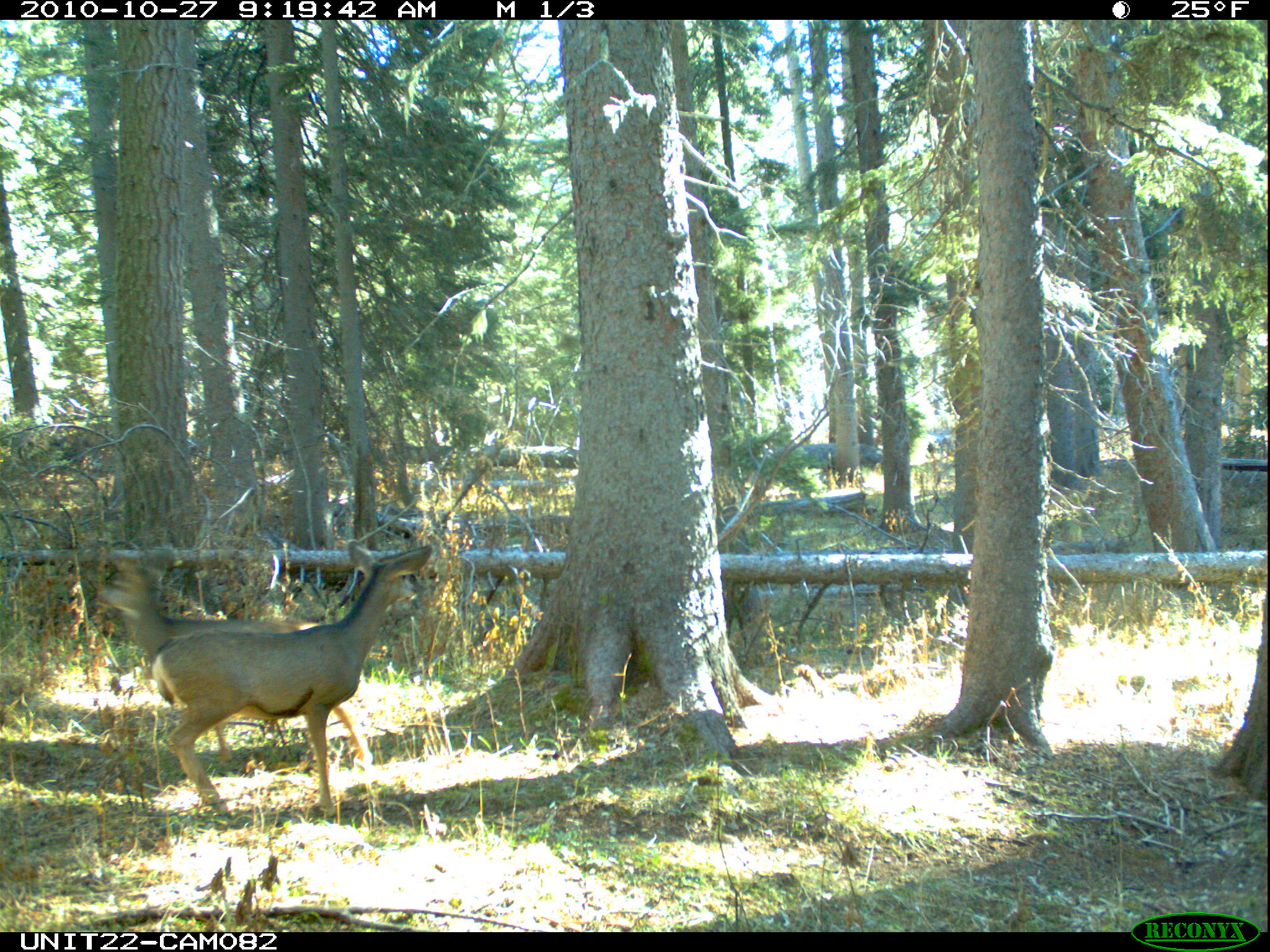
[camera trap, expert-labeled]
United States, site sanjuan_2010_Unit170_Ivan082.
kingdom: Animalia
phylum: Chordata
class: Mammalia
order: Artiodactyla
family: Cervidae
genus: Odocoileus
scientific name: Odocoileus hemionus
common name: mule deer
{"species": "Odocoileus hemionus (mule deer)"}